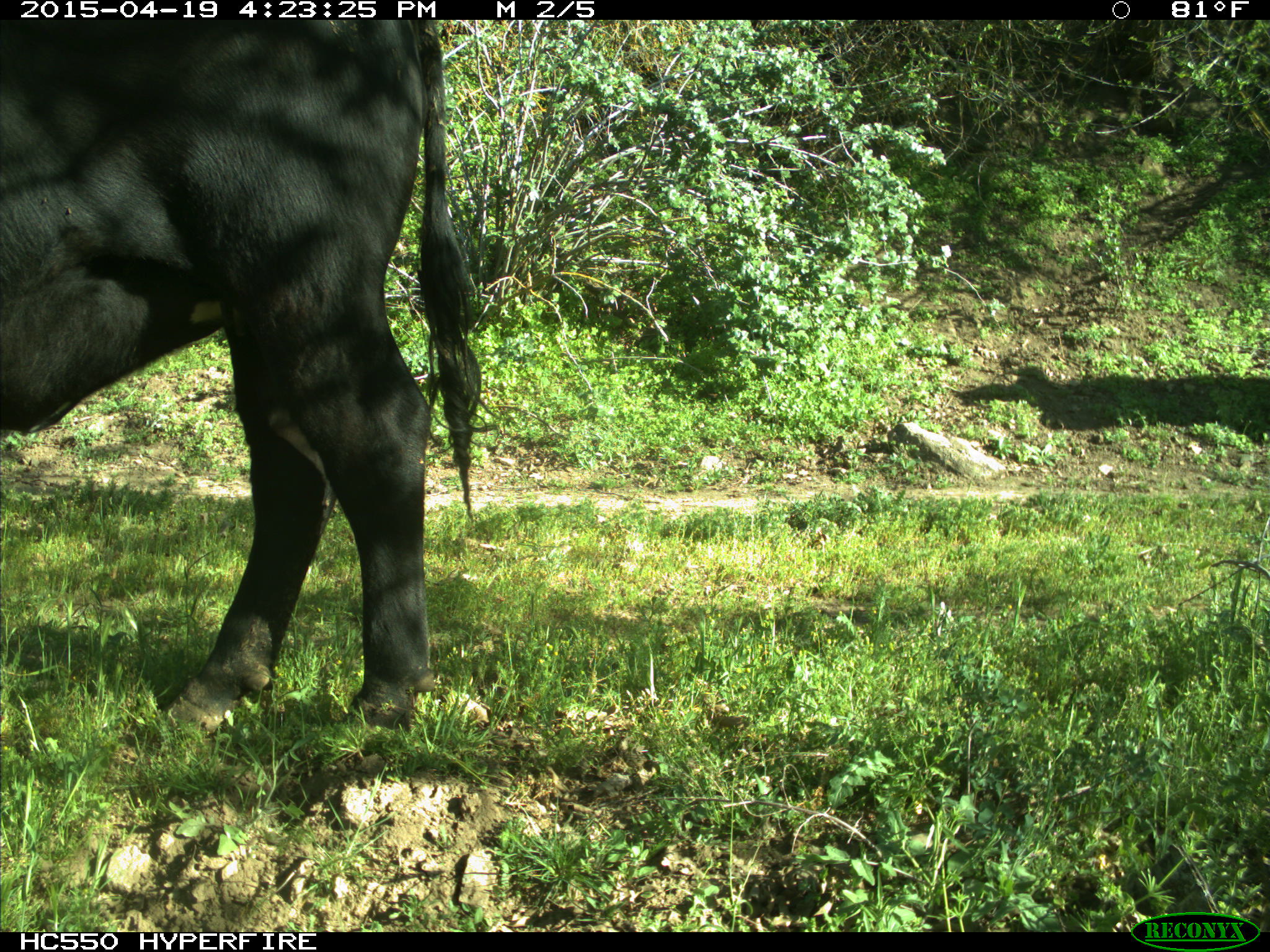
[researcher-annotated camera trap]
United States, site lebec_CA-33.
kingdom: Animalia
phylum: Chordata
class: Mammalia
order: Artiodactyla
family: Bovidae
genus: Bos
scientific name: Bos taurus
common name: domestic cow